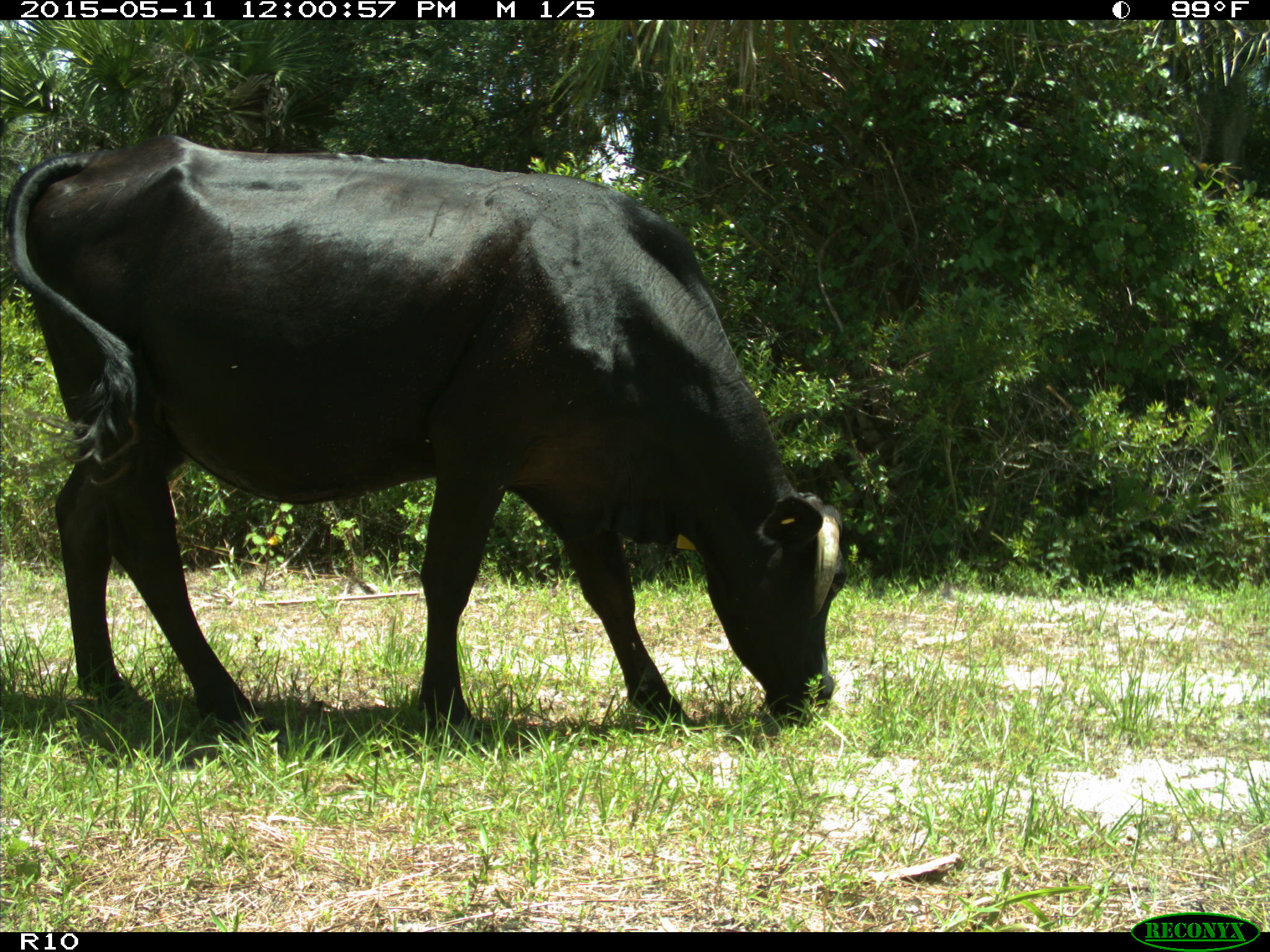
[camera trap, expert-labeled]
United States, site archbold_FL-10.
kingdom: Animalia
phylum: Chordata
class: Mammalia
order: Artiodactyla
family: Bovidae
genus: Bos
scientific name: Bos taurus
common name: domestic cow